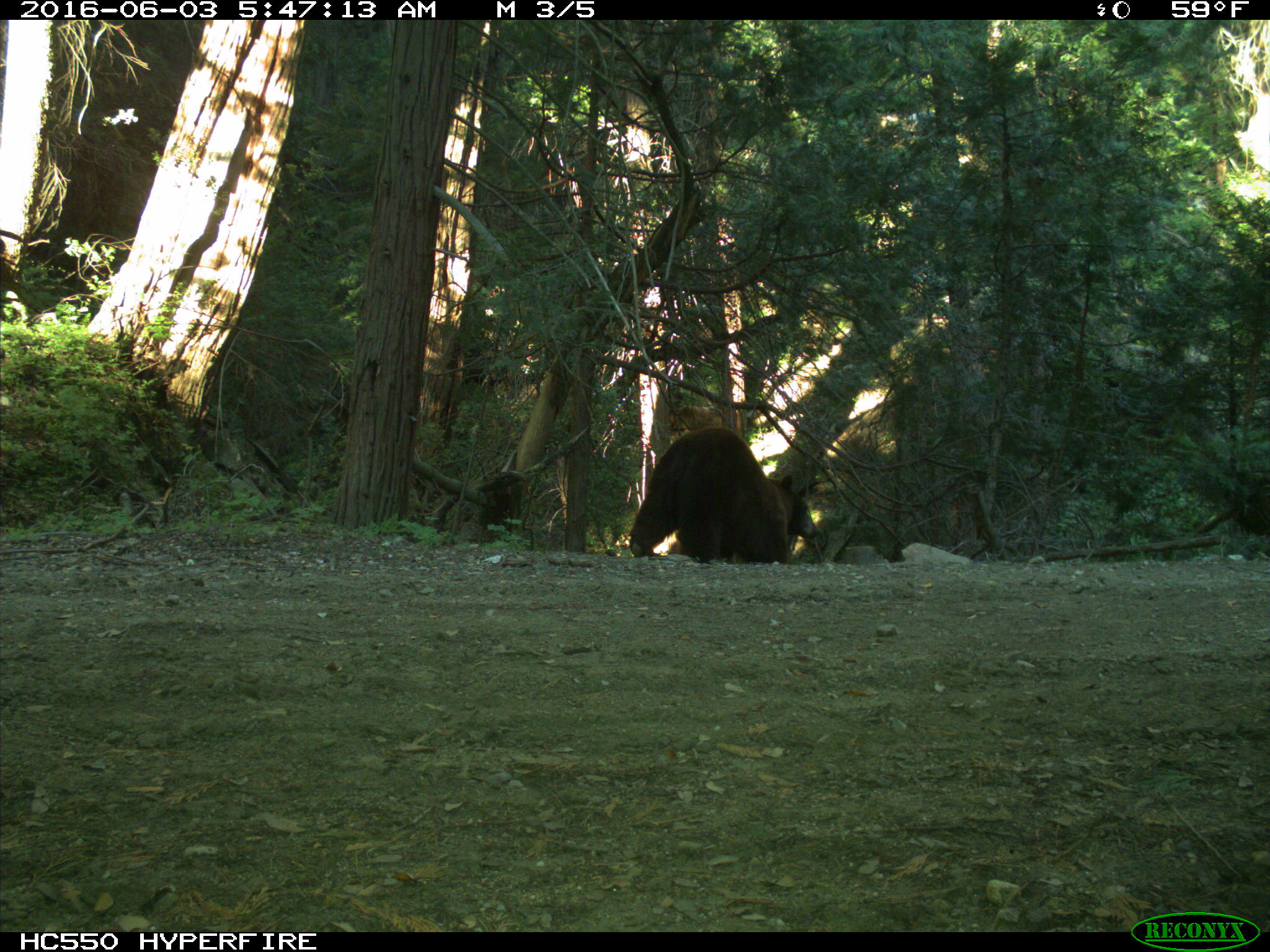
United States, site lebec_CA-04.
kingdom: Animalia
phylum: Chordata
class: Mammalia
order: Carnivora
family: Ursidae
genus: Ursus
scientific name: Ursus americanus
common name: american black bear